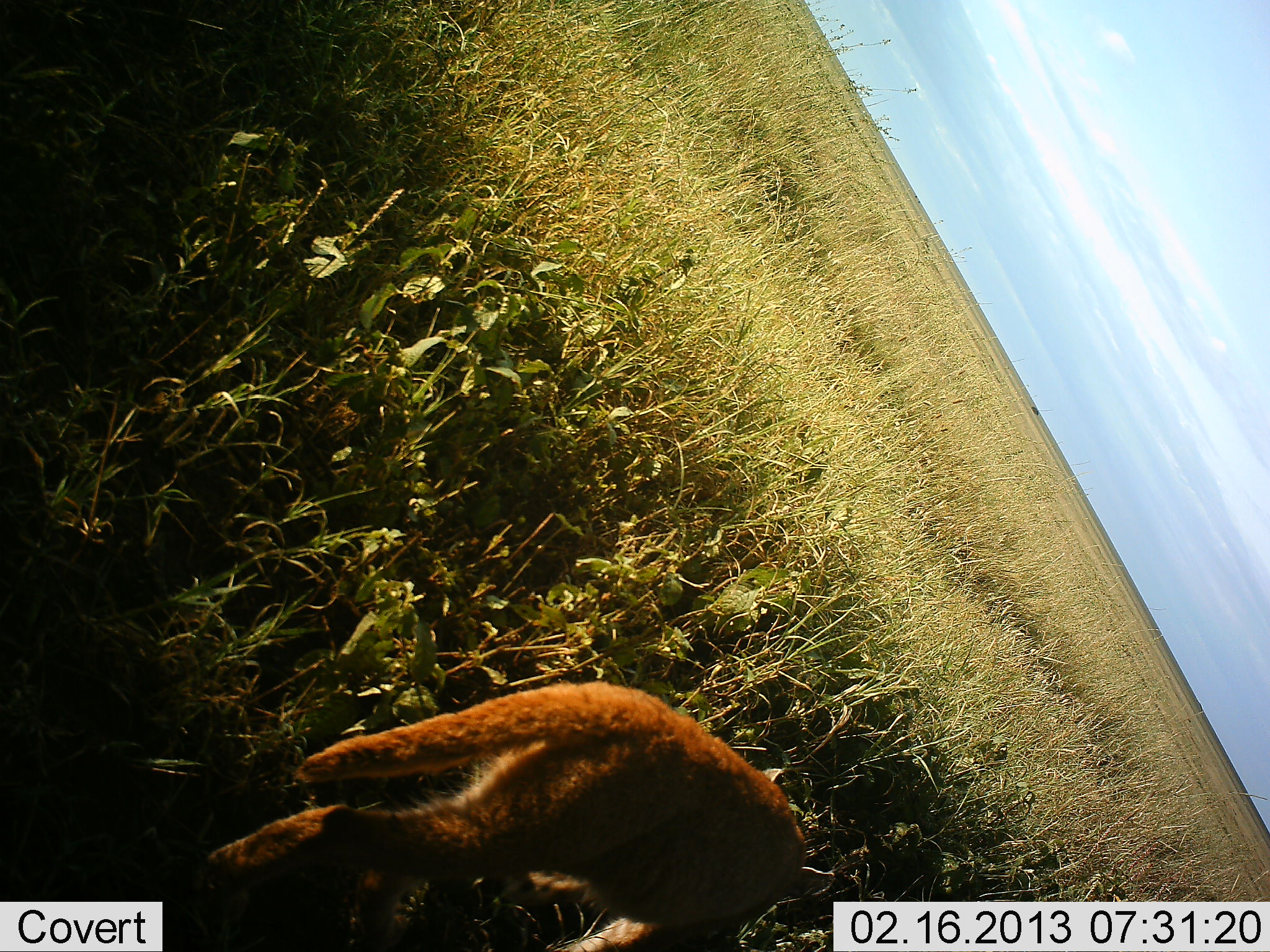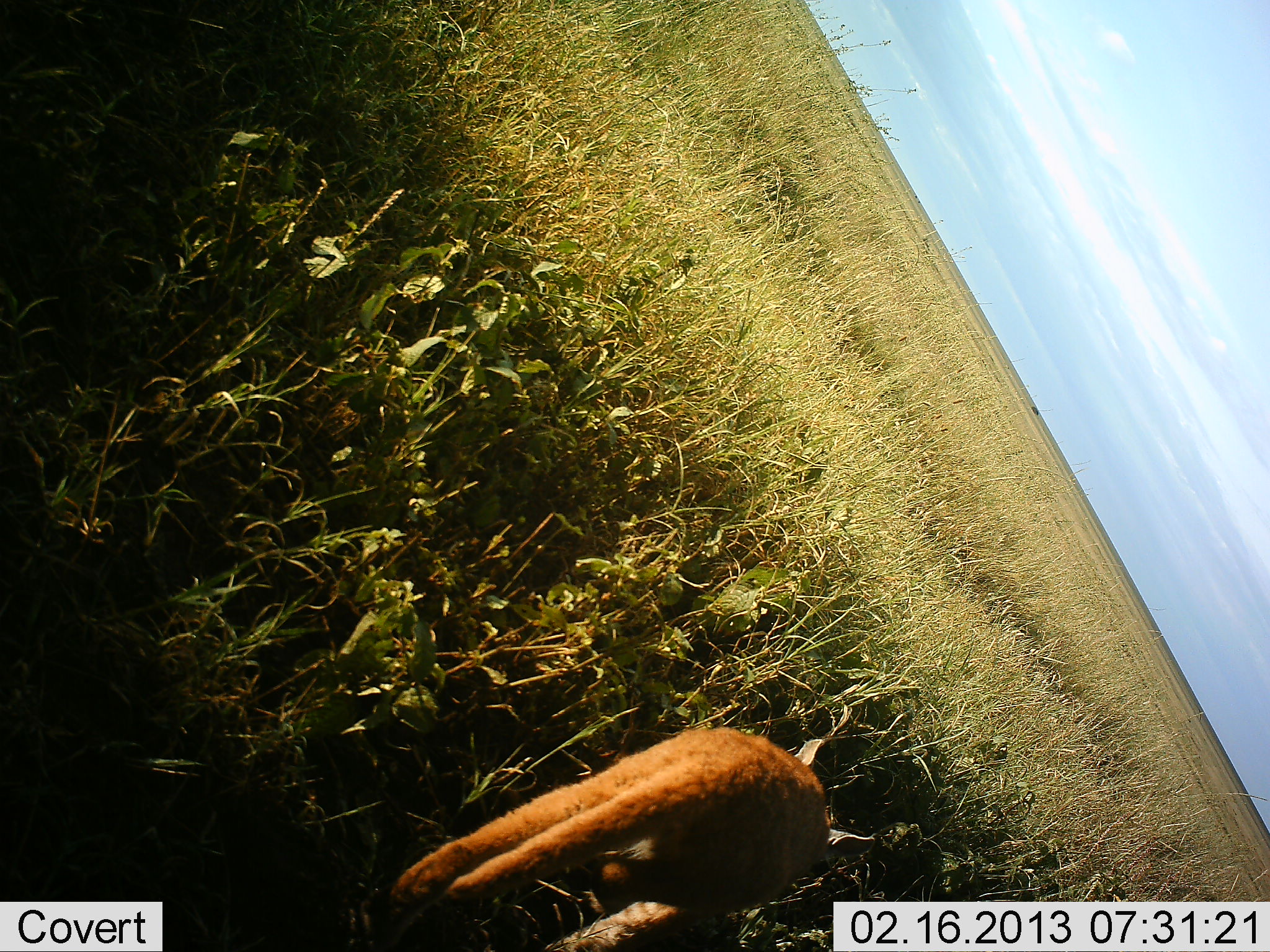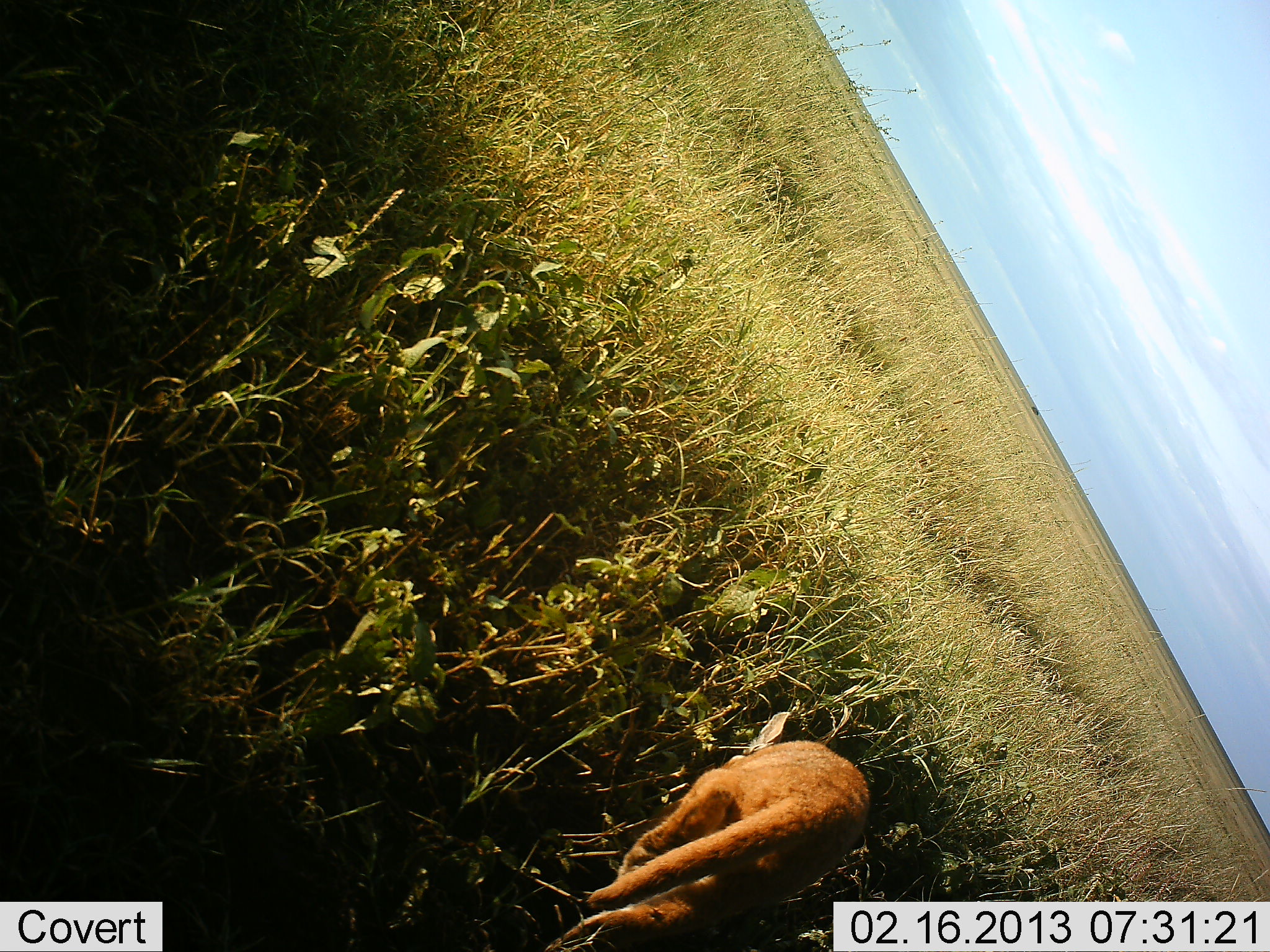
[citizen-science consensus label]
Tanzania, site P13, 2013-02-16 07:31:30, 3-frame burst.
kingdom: Animalia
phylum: Chordata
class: Mammalia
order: Carnivora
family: Felidae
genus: Caracal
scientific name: Caracal caracal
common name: caracal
Caracal (Caracal caracal), count 1. Behavior (volunteer vote fractions): standing 10%, resting 0%, moving 90%, interacting 0%. Young present (vote fraction): 5%. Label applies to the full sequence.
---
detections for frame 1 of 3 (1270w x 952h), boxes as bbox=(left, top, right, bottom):
animal: bbox=(189, 683, 809, 952)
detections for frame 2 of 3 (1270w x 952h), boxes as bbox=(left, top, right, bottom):
animal: bbox=(394, 722, 878, 952)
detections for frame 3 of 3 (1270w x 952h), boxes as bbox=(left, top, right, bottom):
animal: bbox=(545, 709, 873, 952)